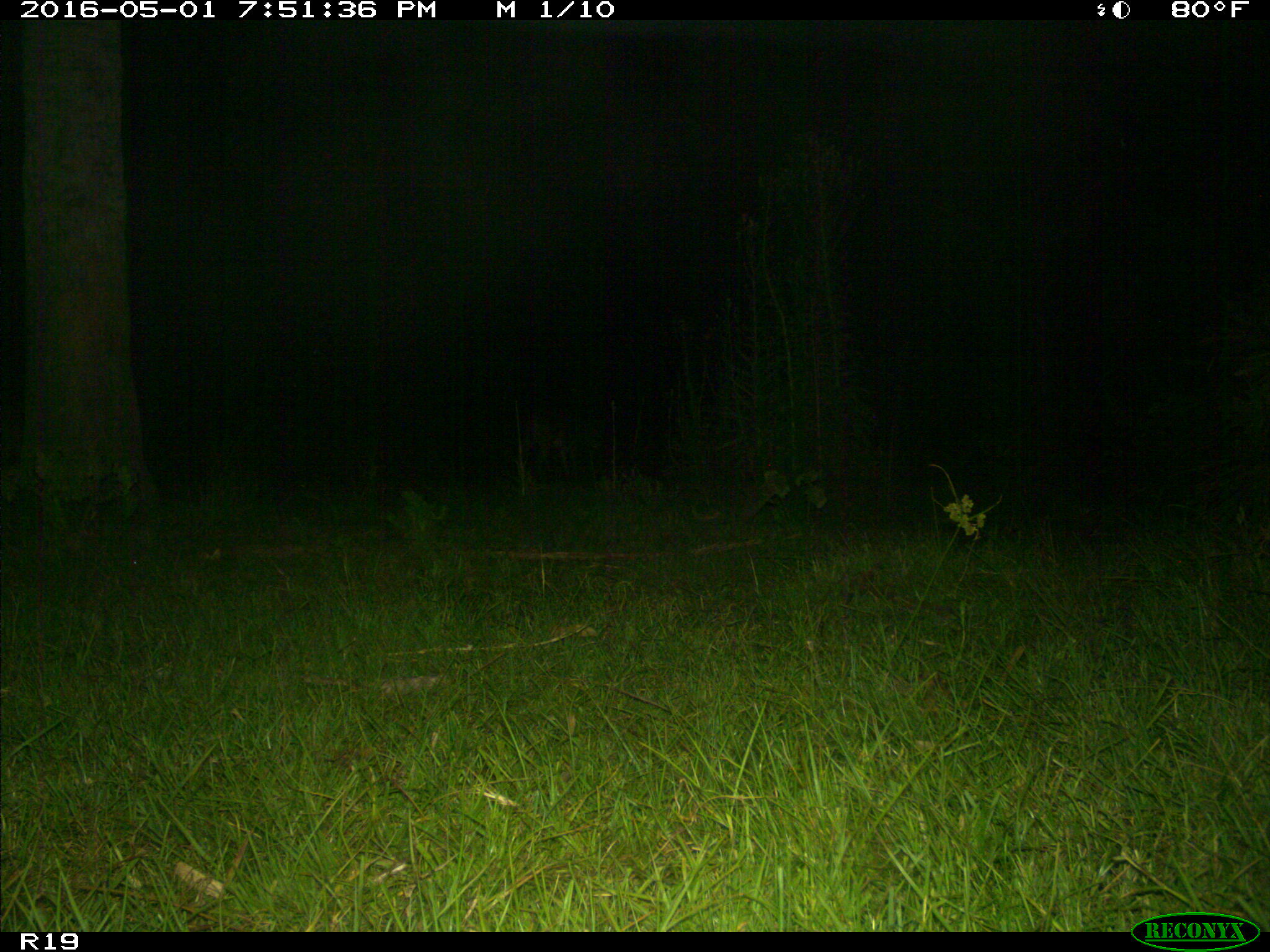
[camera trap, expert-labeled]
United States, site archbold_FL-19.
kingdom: Animalia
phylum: Chordata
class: Mammalia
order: Artiodactyla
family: Cervidae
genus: Odocoileus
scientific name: Odocoileus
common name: deer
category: unidentified deer